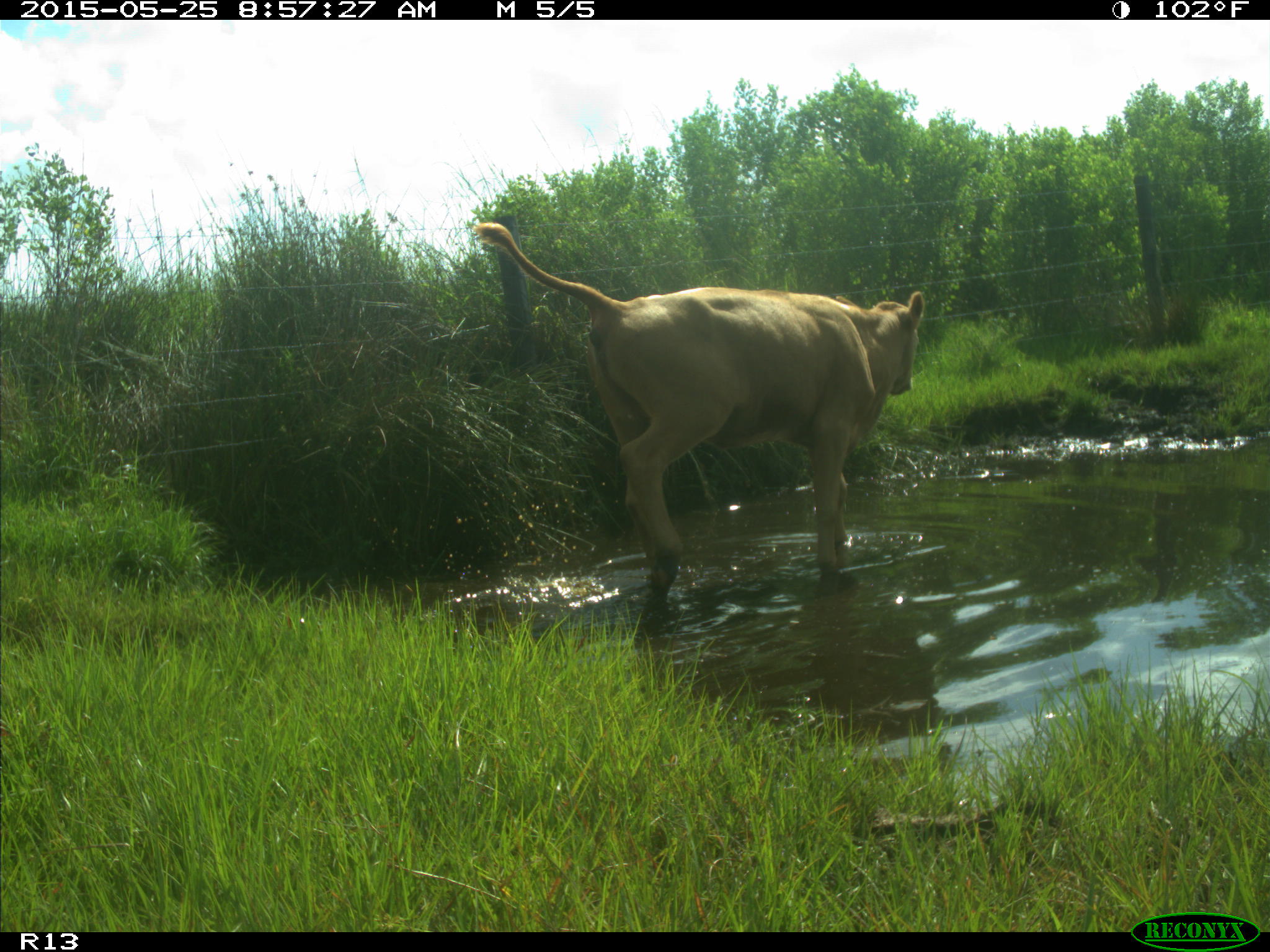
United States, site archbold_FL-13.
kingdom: Animalia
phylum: Chordata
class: Mammalia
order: Artiodactyla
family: Bovidae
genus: Bos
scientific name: Bos taurus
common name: domestic cow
Bos taurus (domestic cow).